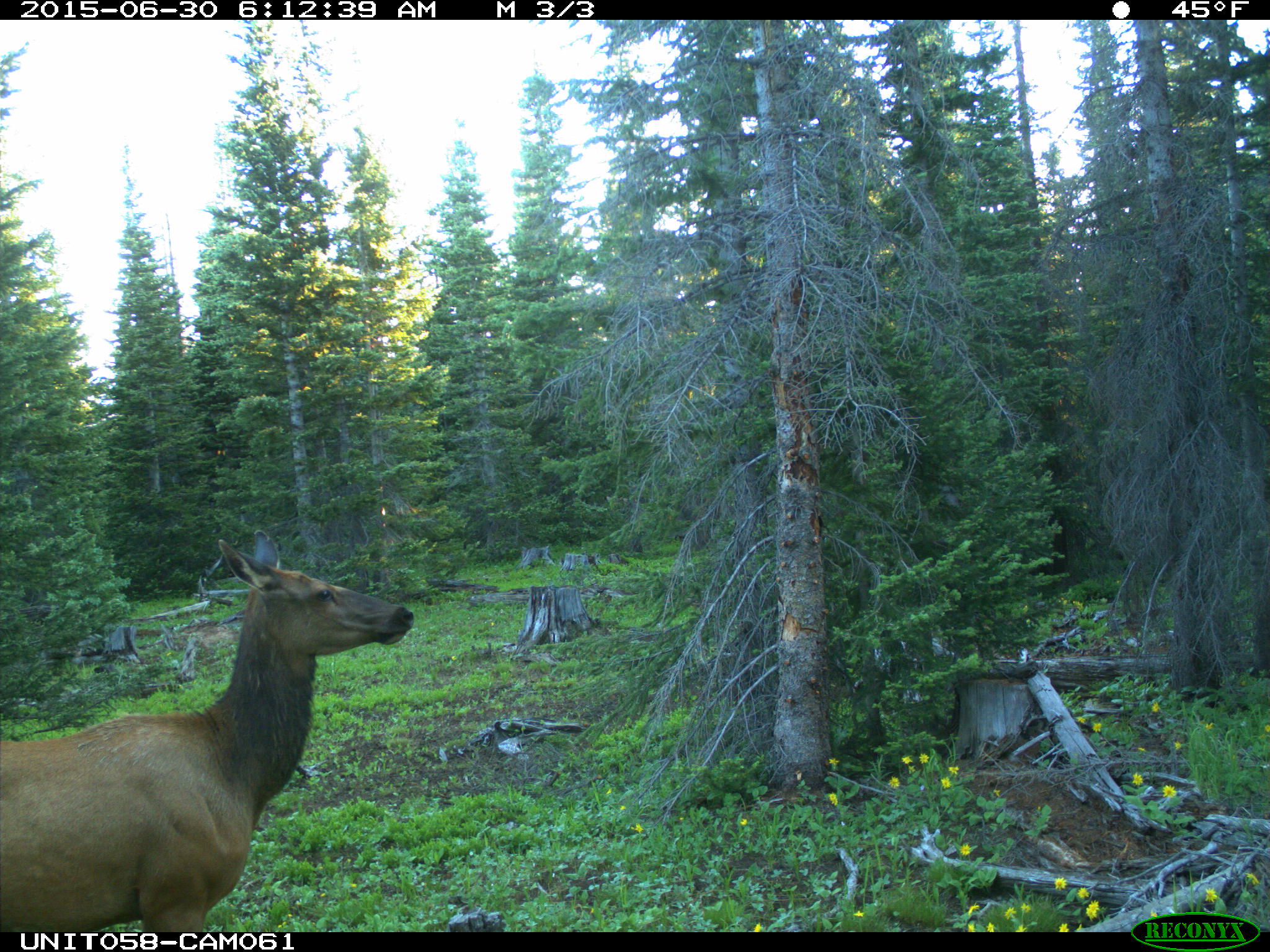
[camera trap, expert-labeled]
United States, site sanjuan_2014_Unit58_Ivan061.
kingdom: Animalia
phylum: Chordata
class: Mammalia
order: Artiodactyla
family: Cervidae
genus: Cervus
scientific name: Cervus elaphus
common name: red deer